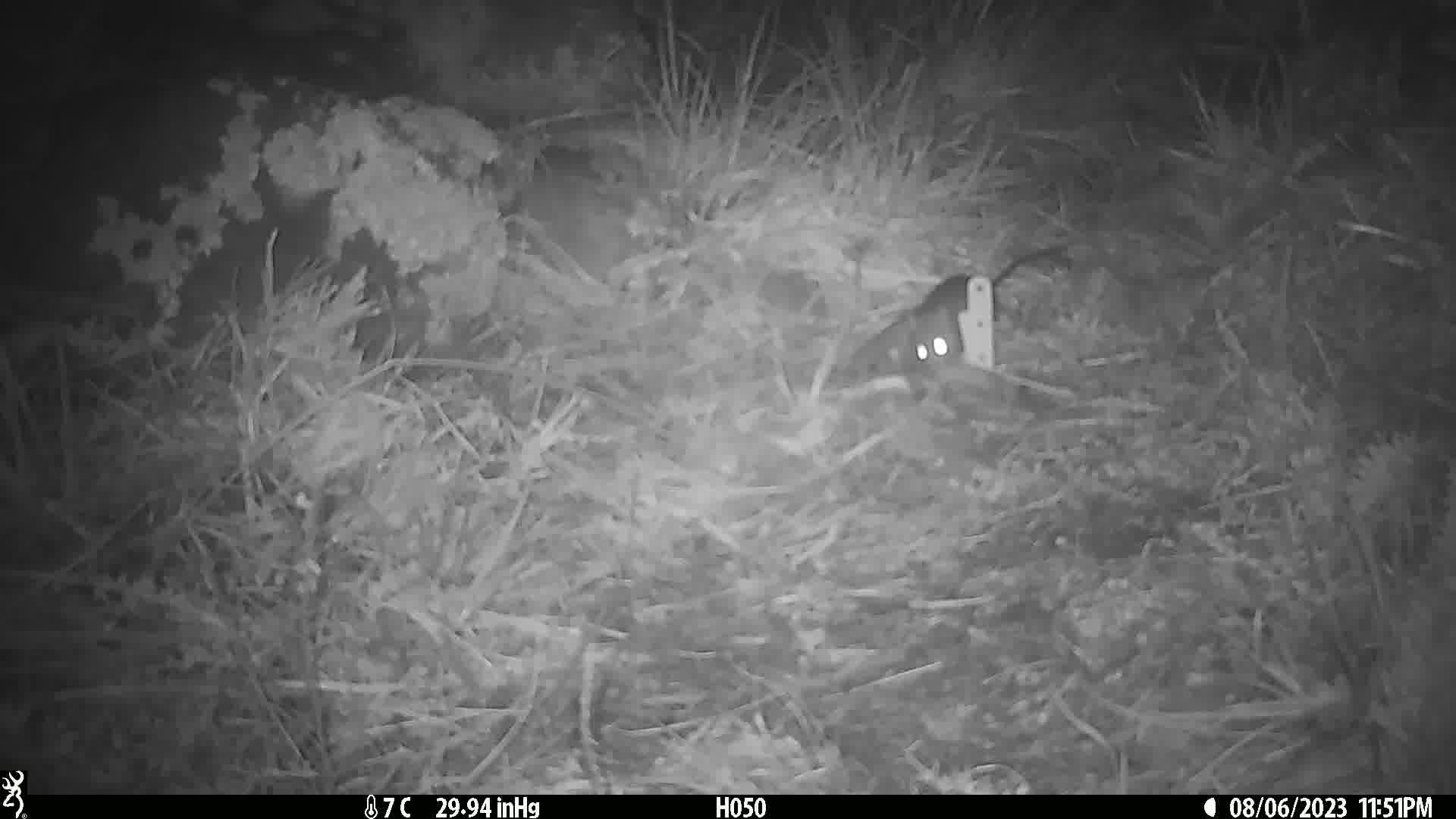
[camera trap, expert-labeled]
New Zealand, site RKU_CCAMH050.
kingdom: Animalia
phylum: Chordata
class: Mammalia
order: Rodentia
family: Muridae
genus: Rattus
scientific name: Rattus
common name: rat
Rat (Rattus).